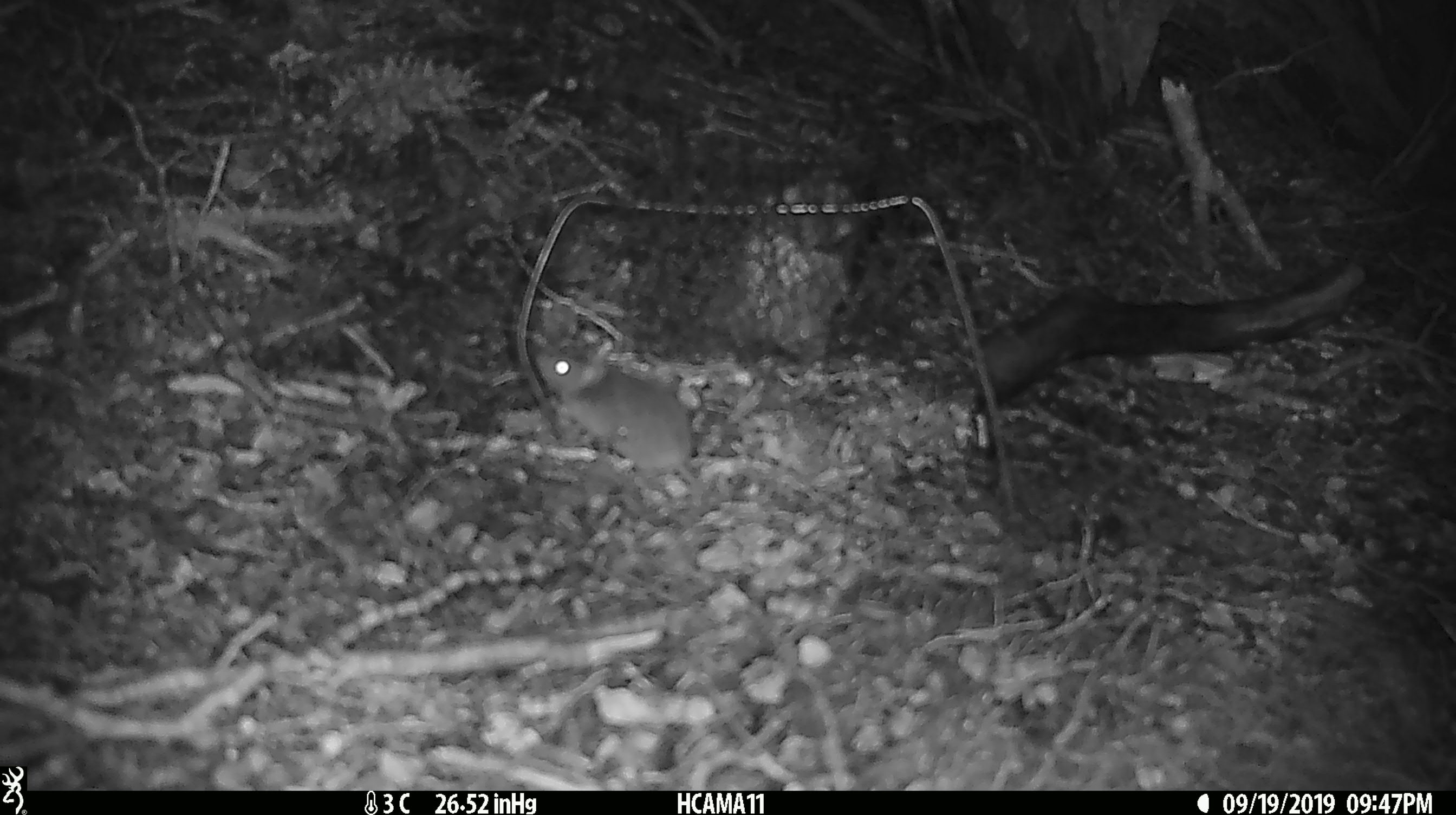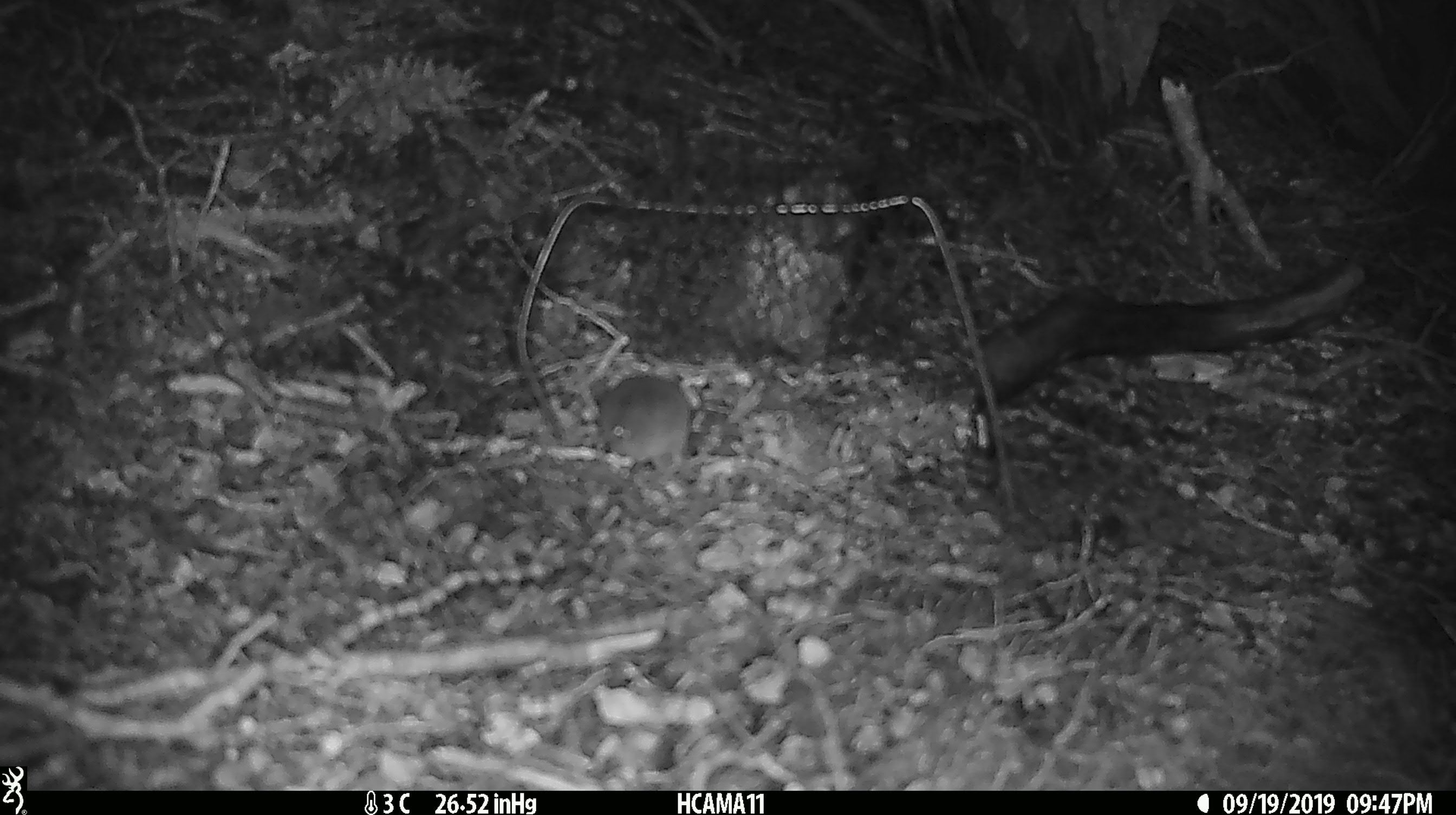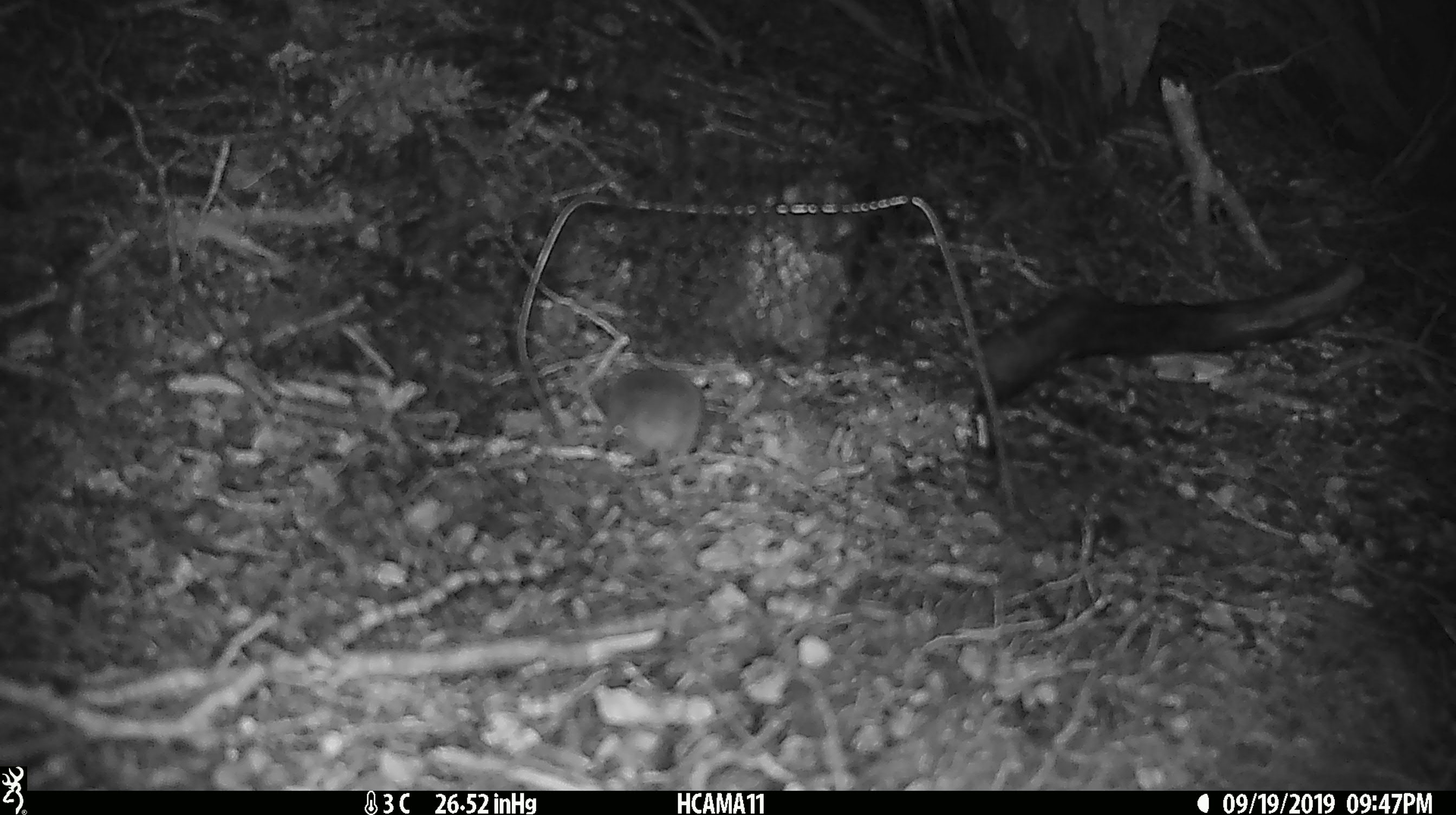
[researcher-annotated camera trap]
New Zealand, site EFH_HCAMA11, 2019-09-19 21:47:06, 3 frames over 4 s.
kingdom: Animalia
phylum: Chordata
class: Mammalia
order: Rodentia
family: Muridae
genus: Mus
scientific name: Mus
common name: mouse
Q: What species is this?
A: Mouse (Mus).